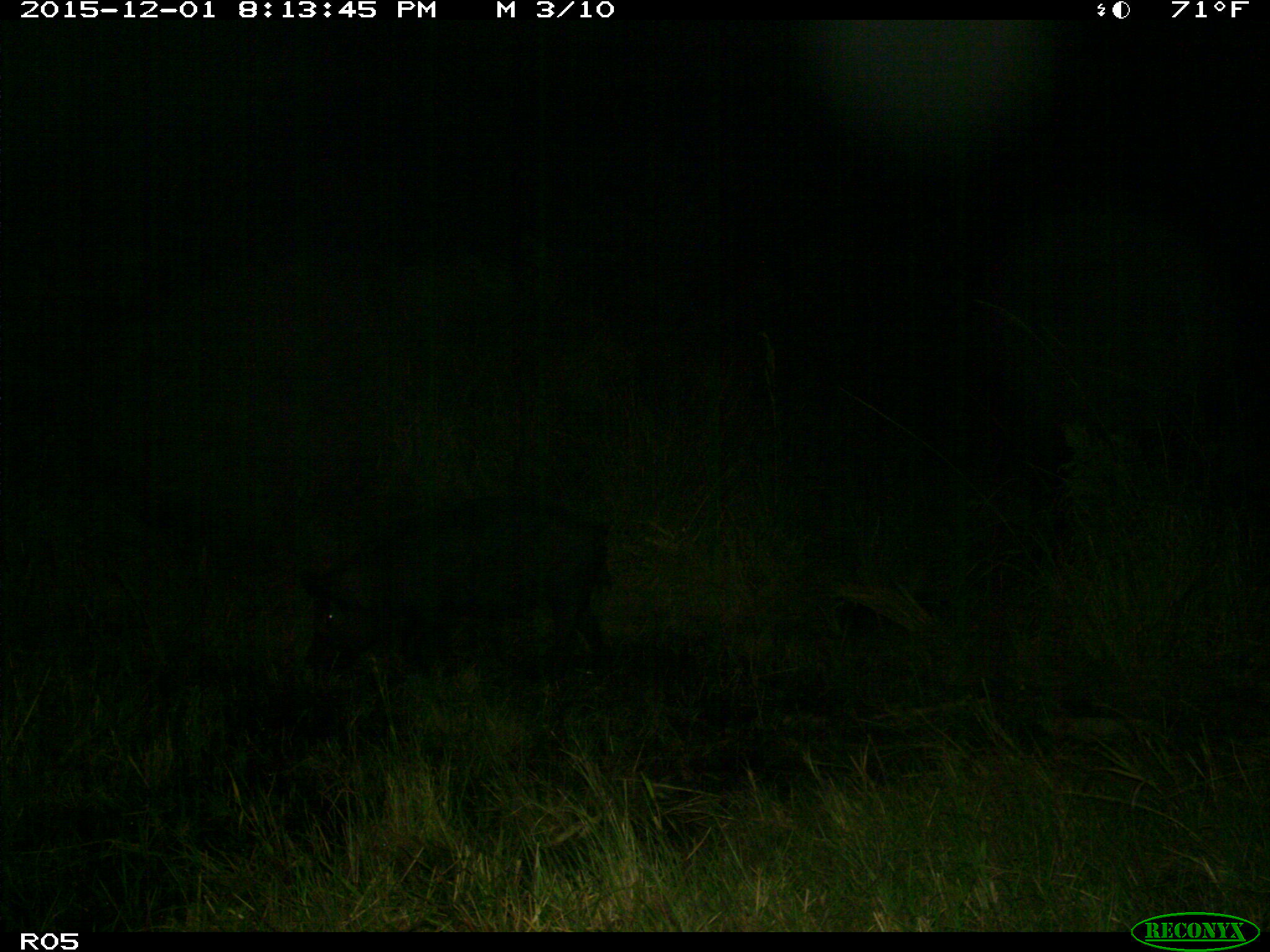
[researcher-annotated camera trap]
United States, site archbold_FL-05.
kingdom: Animalia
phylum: Chordata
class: Mammalia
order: Artiodactyla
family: Suidae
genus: Sus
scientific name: Sus scrofa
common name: wild boar